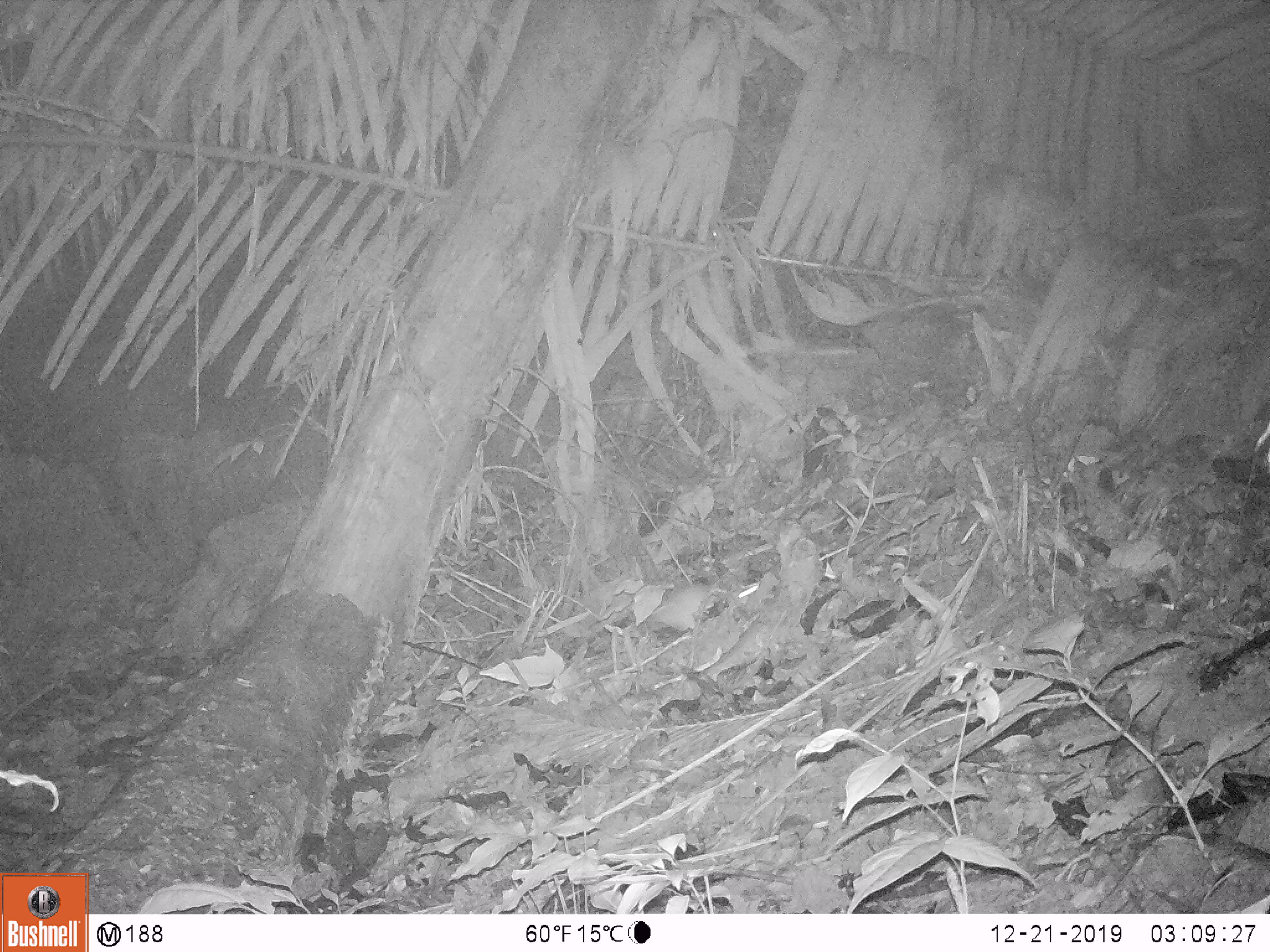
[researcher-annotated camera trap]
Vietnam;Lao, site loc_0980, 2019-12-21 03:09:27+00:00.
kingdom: Animalia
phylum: Chordata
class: Mammalia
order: Rodentia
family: Muridae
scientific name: Muridae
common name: old-world mice and rats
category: unidentified murid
Unidentified murid (old-world mice and rats) (Muridae). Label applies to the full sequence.